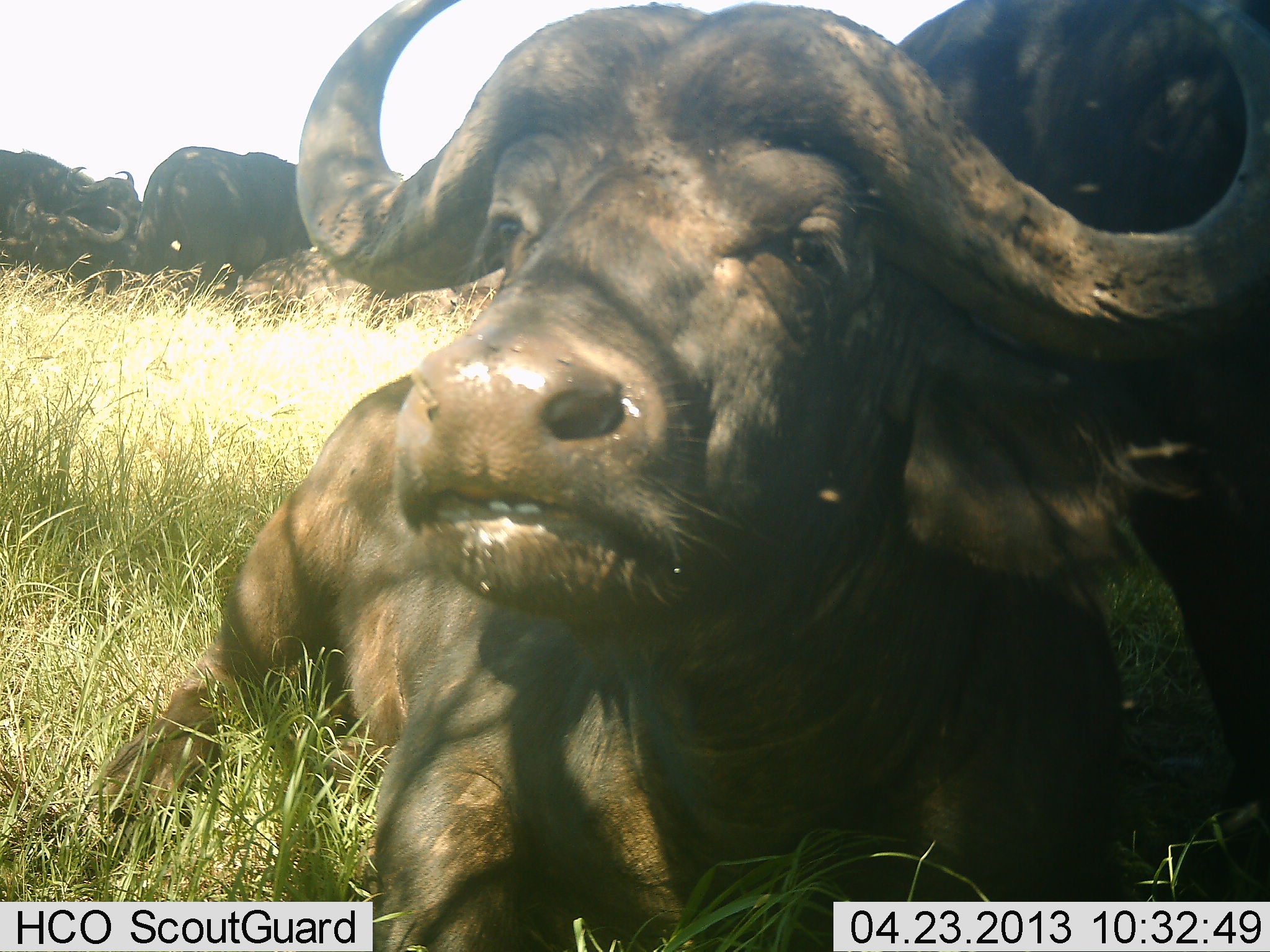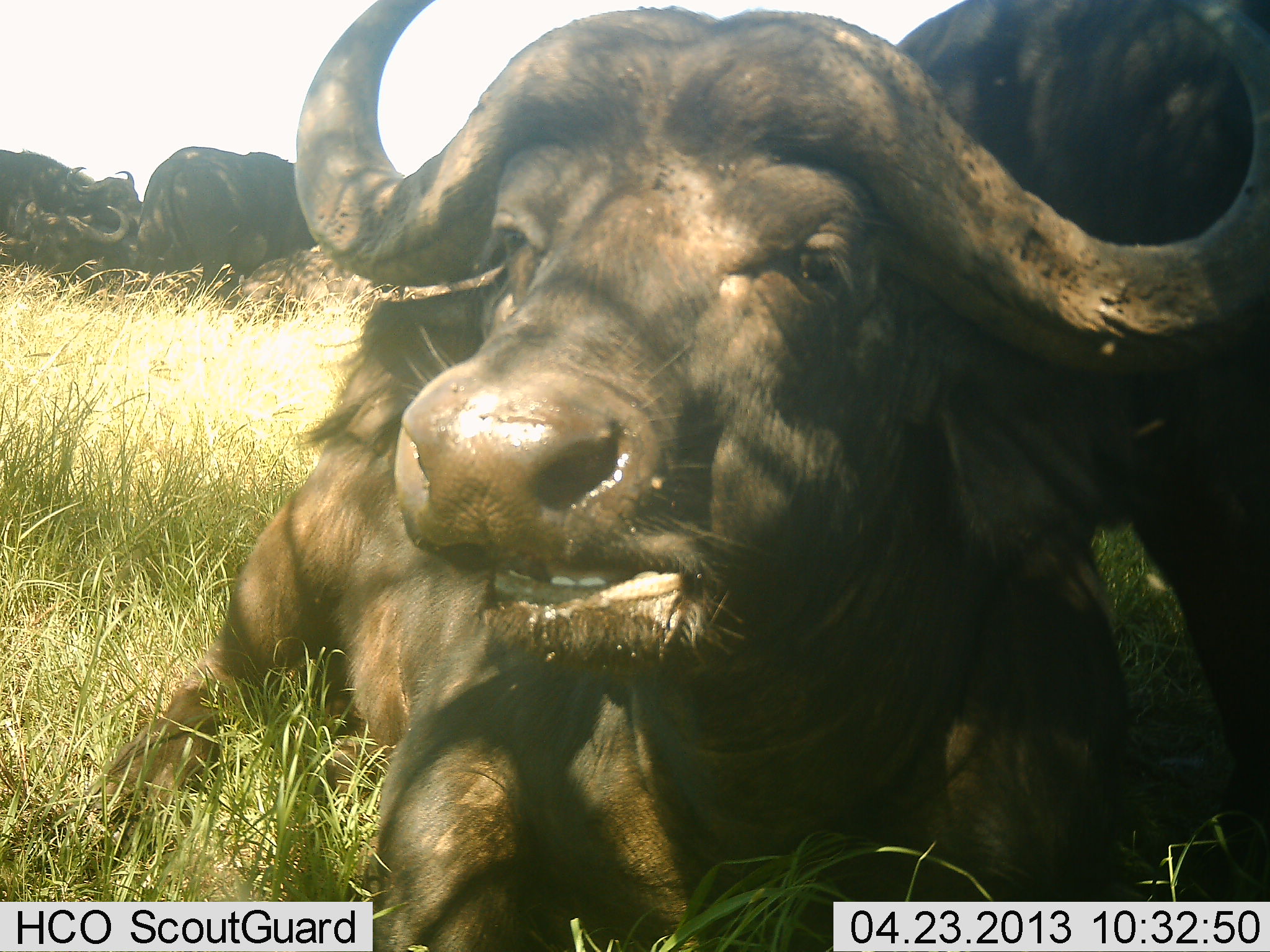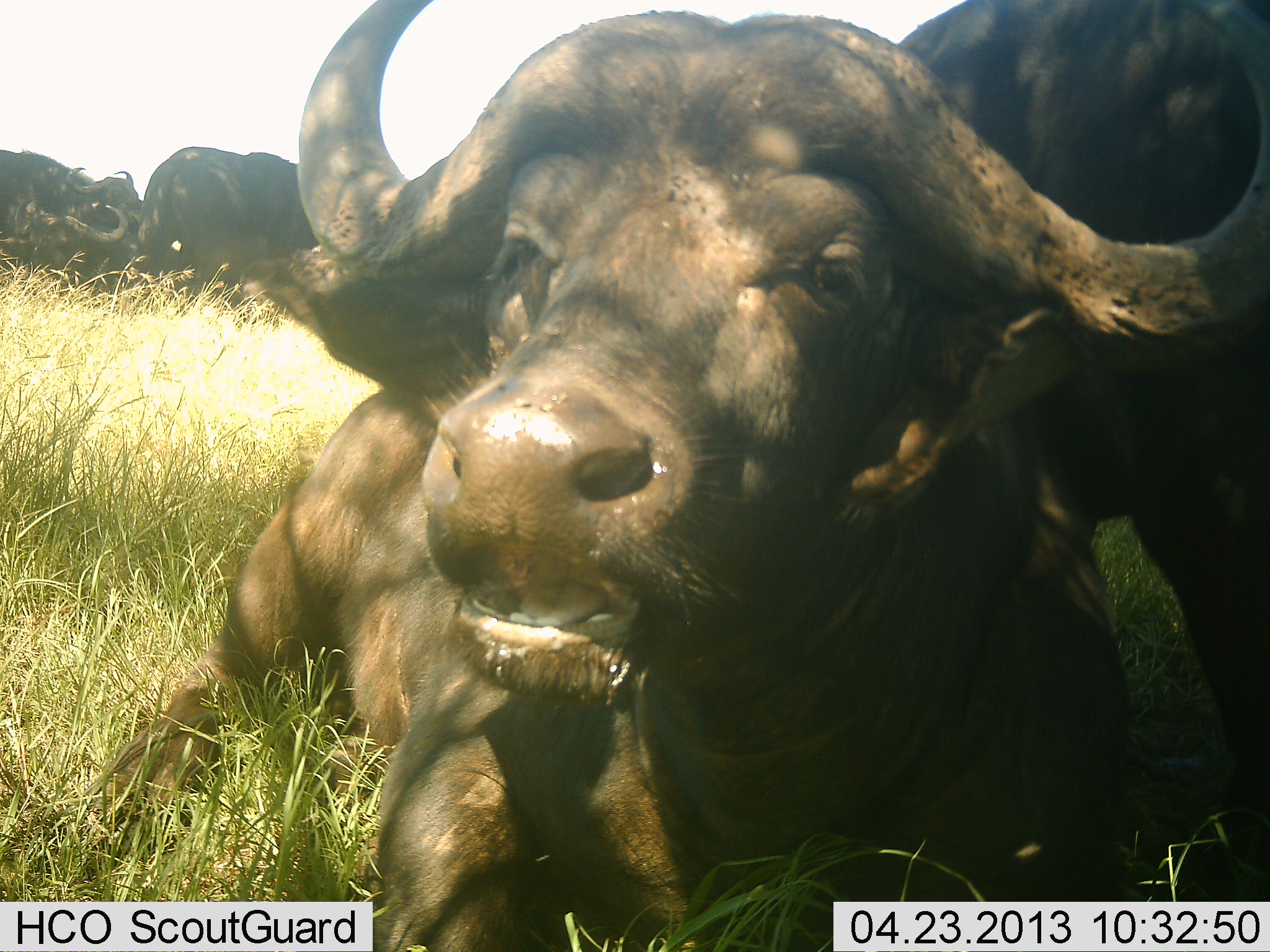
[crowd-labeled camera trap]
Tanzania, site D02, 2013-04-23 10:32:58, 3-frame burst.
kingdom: Animalia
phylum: Chordata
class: Mammalia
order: Artiodactyla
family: Bovidae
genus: Syncerus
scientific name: Syncerus caffer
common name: cape buffalo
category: buffalo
Buffalo (cape buffalo) (Syncerus caffer), count 4. Behavior (volunteer vote fractions): standing 42%, resting 90%, moving 10%, interacting 0%. Young present (vote fraction): 0%. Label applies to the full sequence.